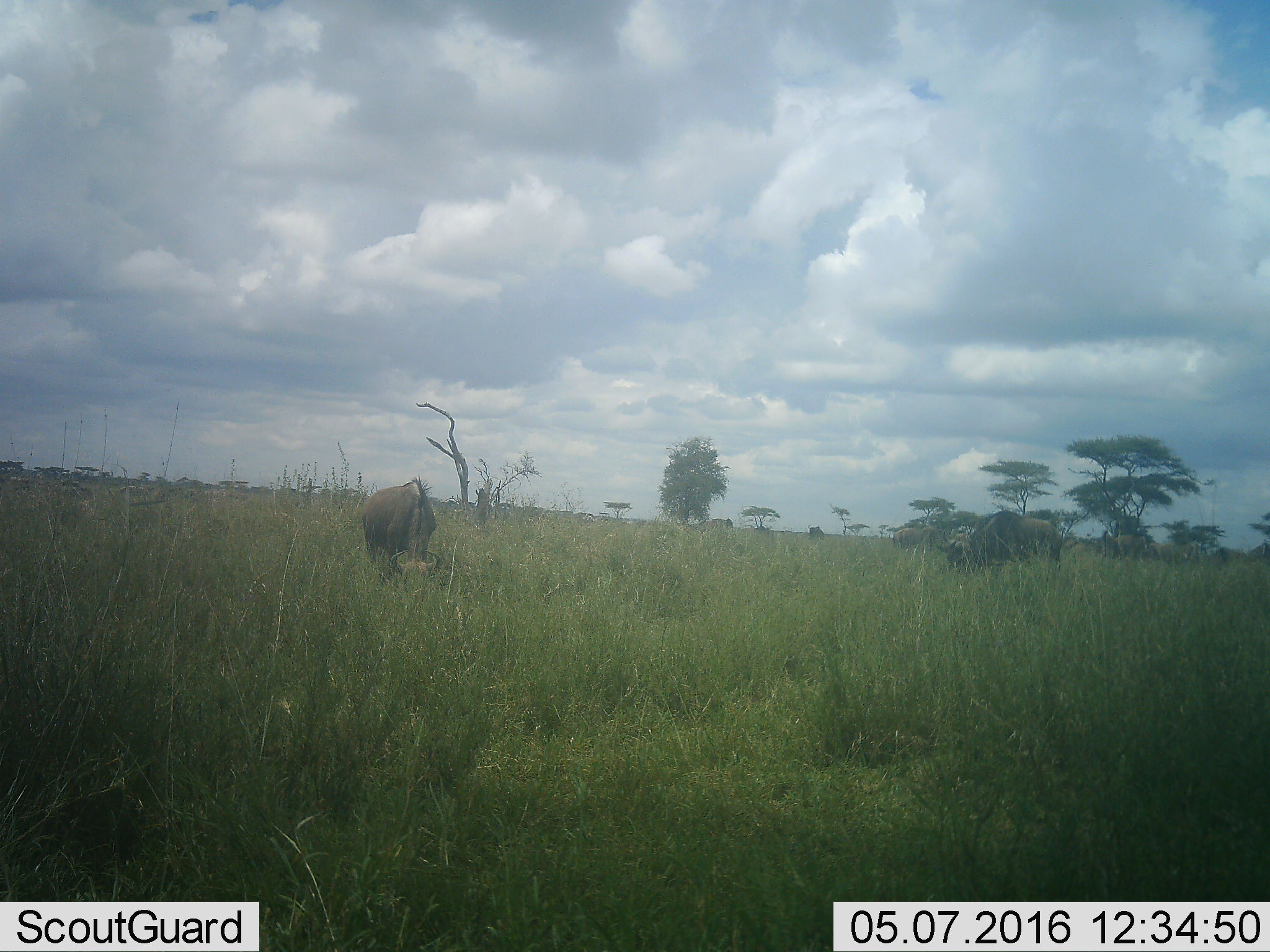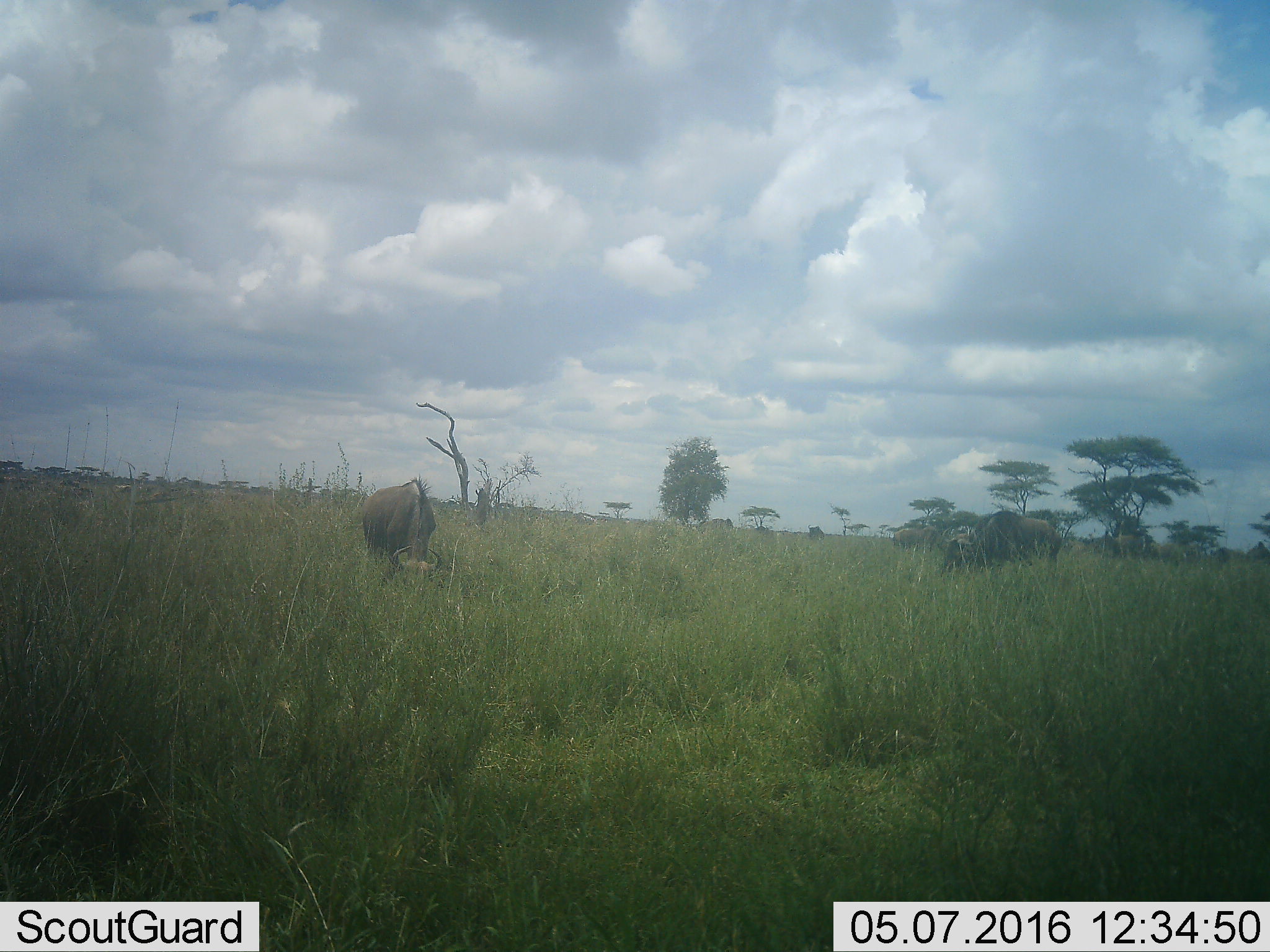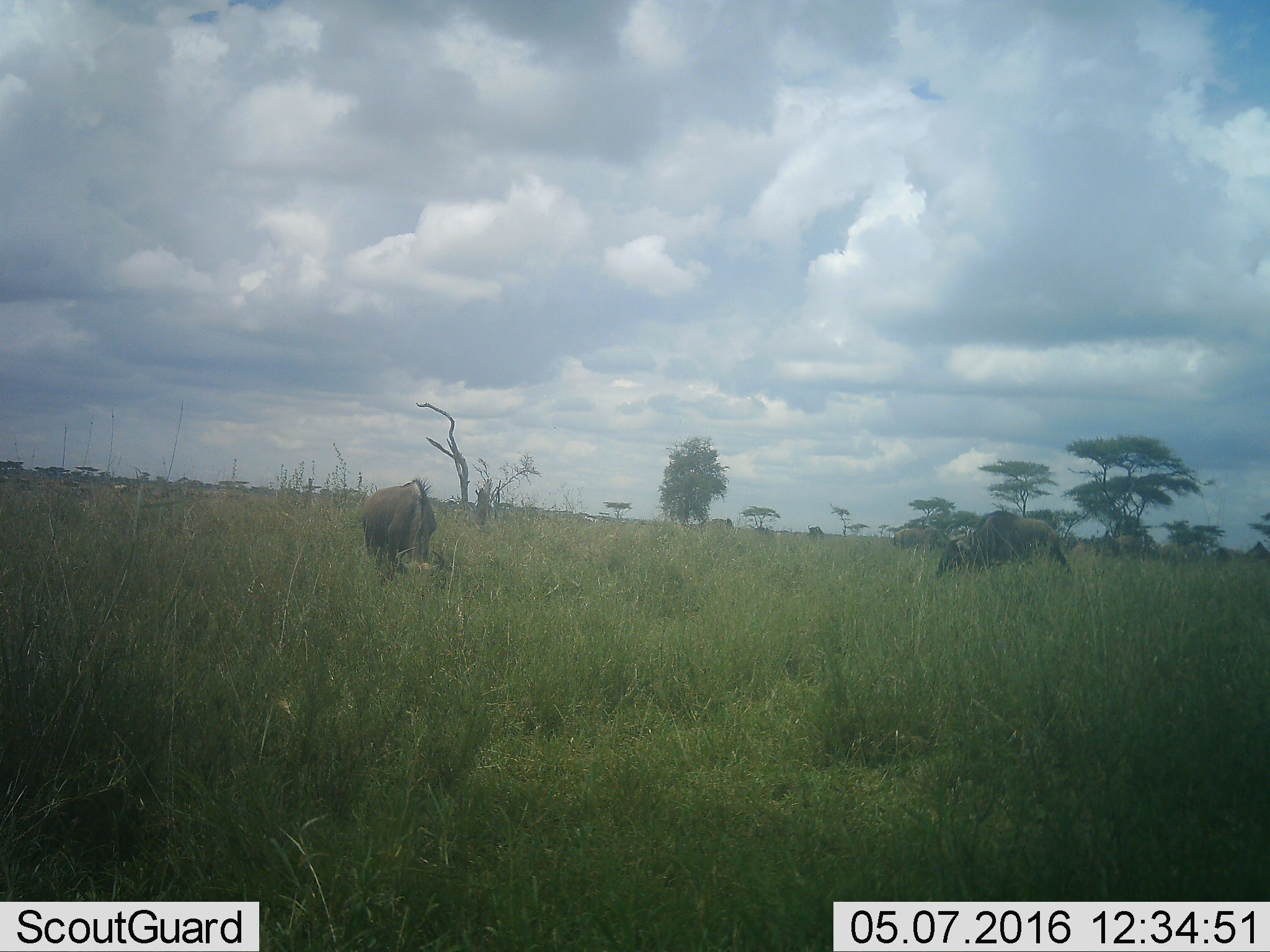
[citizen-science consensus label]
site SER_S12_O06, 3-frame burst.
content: unidentified animal